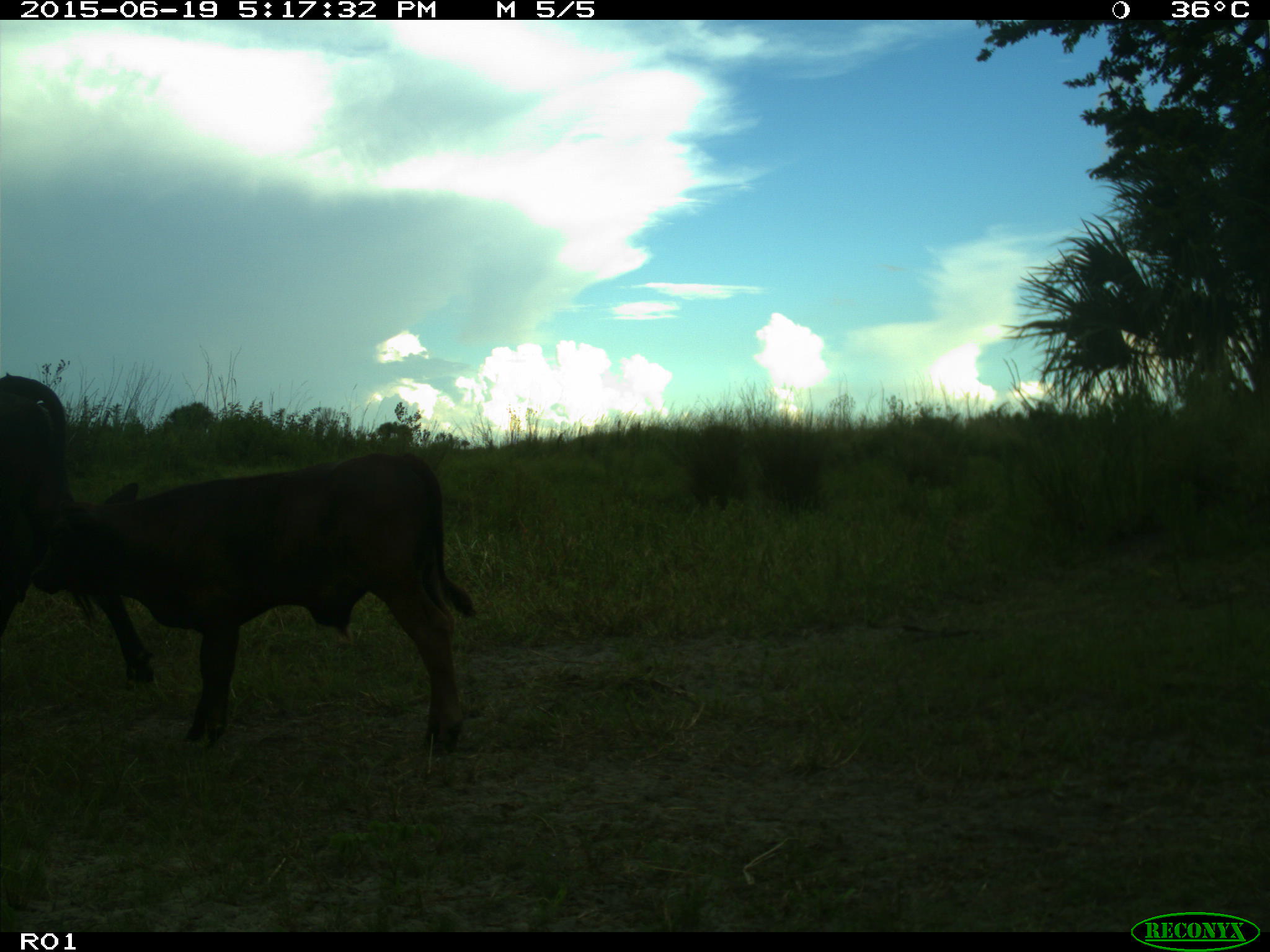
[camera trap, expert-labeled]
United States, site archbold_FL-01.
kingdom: Animalia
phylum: Chordata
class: Mammalia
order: Artiodactyla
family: Bovidae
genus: Bos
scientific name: Bos taurus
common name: domestic cow